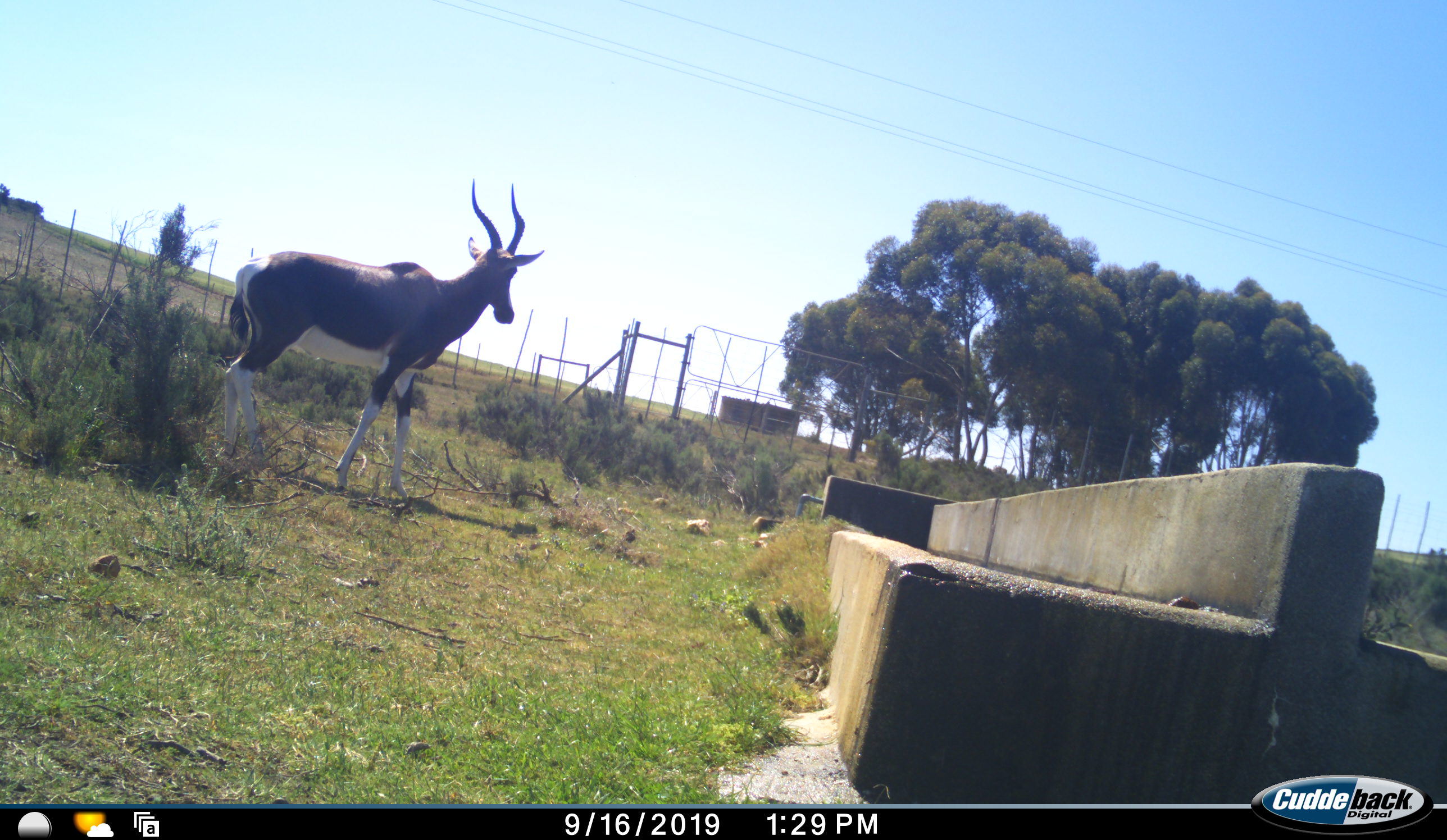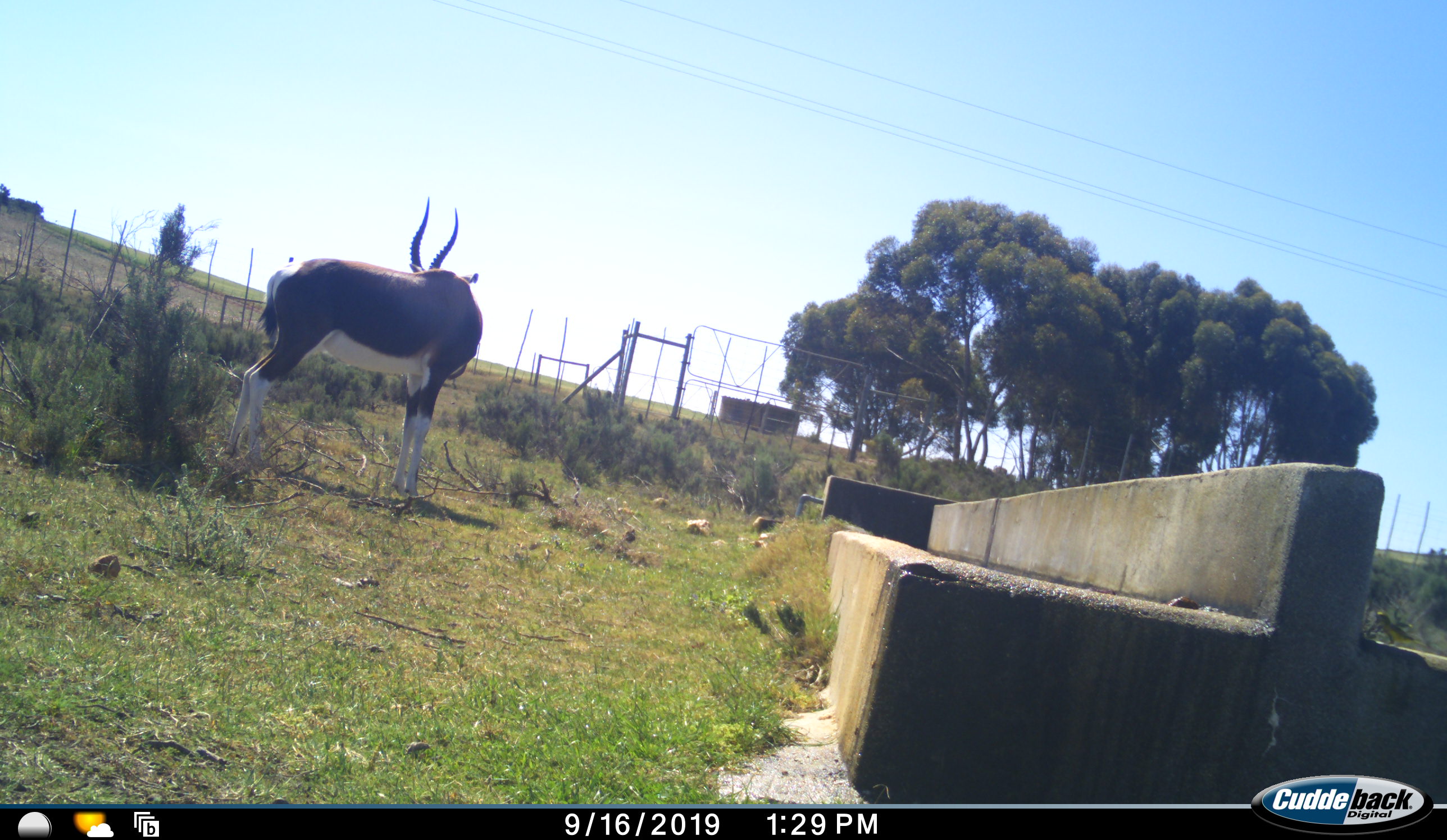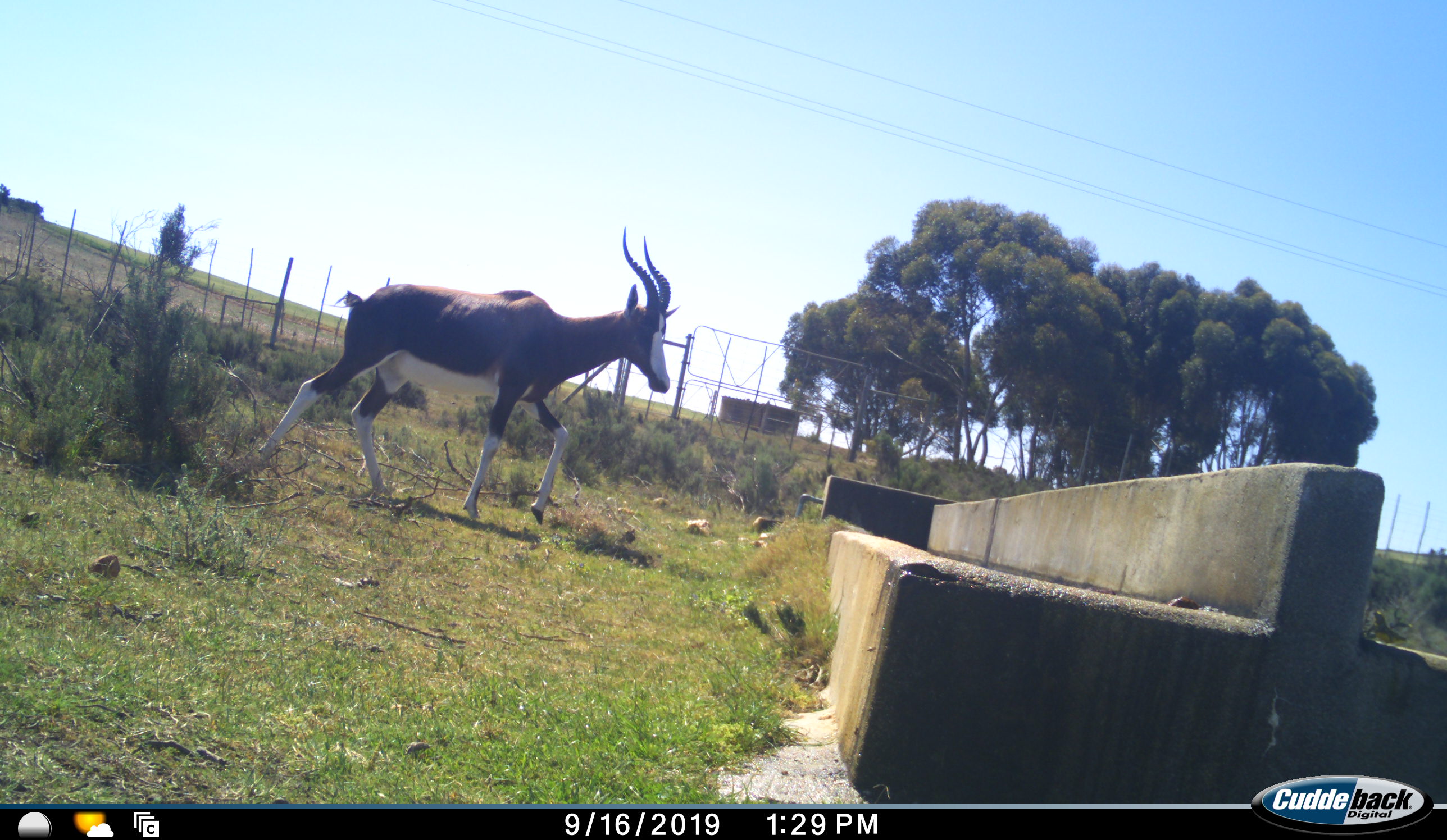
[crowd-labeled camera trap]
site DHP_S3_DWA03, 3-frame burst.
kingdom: Animalia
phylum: Chordata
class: Mammalia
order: Artiodactyla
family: Bovidae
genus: Damaliscus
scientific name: Damaliscus pygargus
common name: bontebok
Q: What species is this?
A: Bontebok (Damaliscus pygargus).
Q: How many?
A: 1.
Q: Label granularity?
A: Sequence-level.